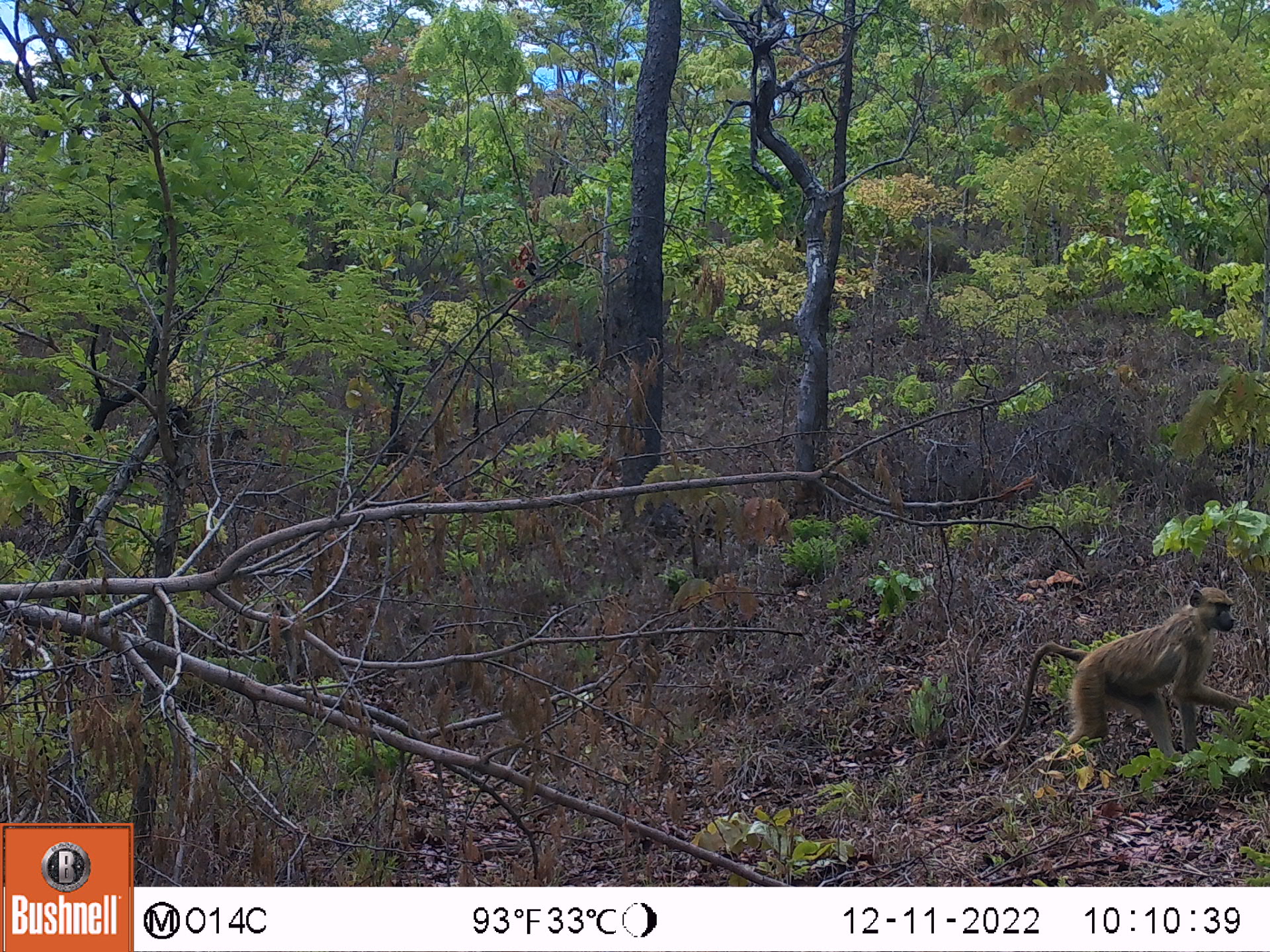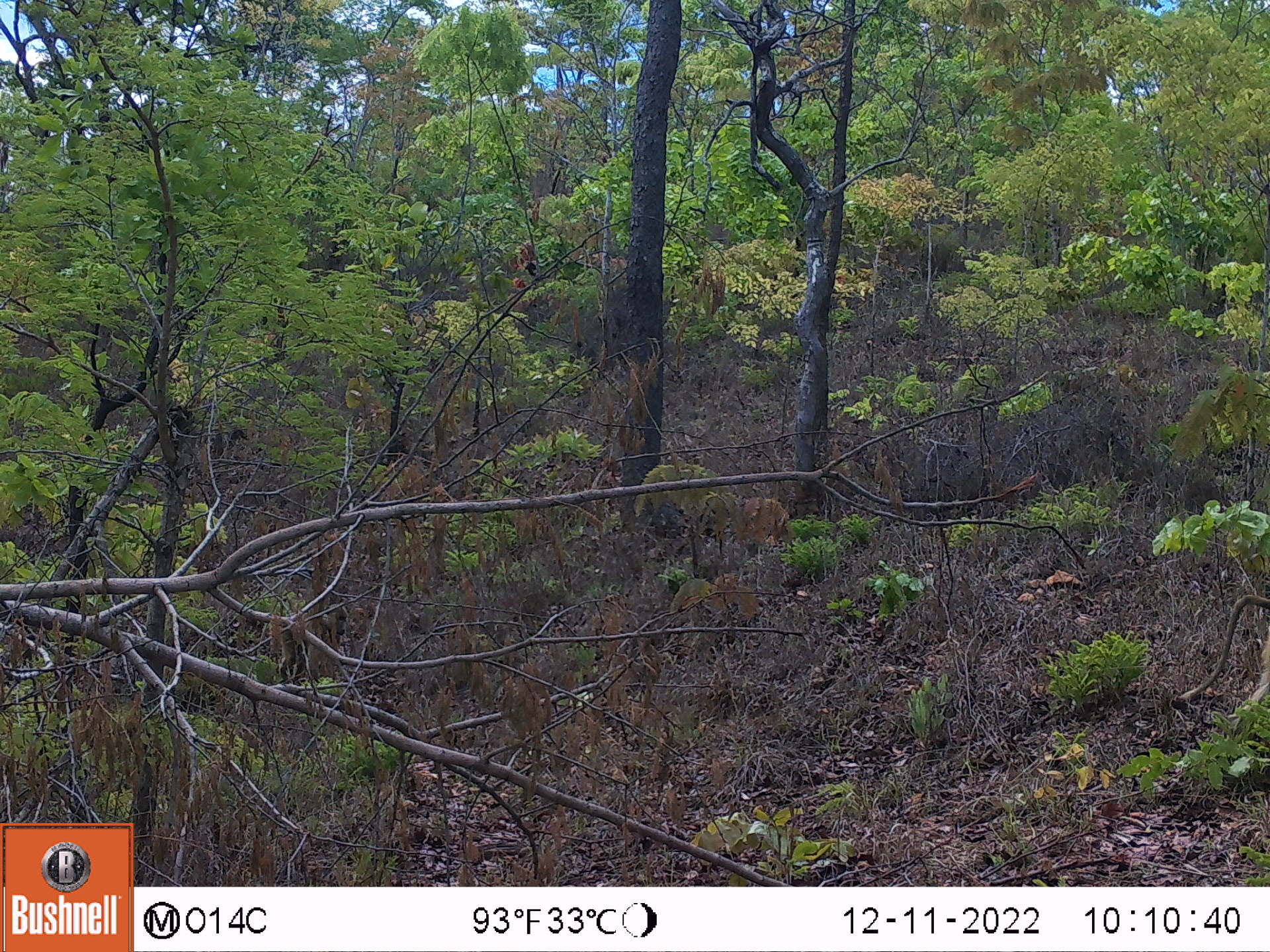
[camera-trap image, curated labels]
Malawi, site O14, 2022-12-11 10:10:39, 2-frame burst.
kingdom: Animalia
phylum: Chordata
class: Mammalia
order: Primates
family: Cercopithecidae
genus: Papio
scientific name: Papio cynocephalus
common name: yellow baboon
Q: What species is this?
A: Yellow baboon (Papio cynocephalus).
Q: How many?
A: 1.